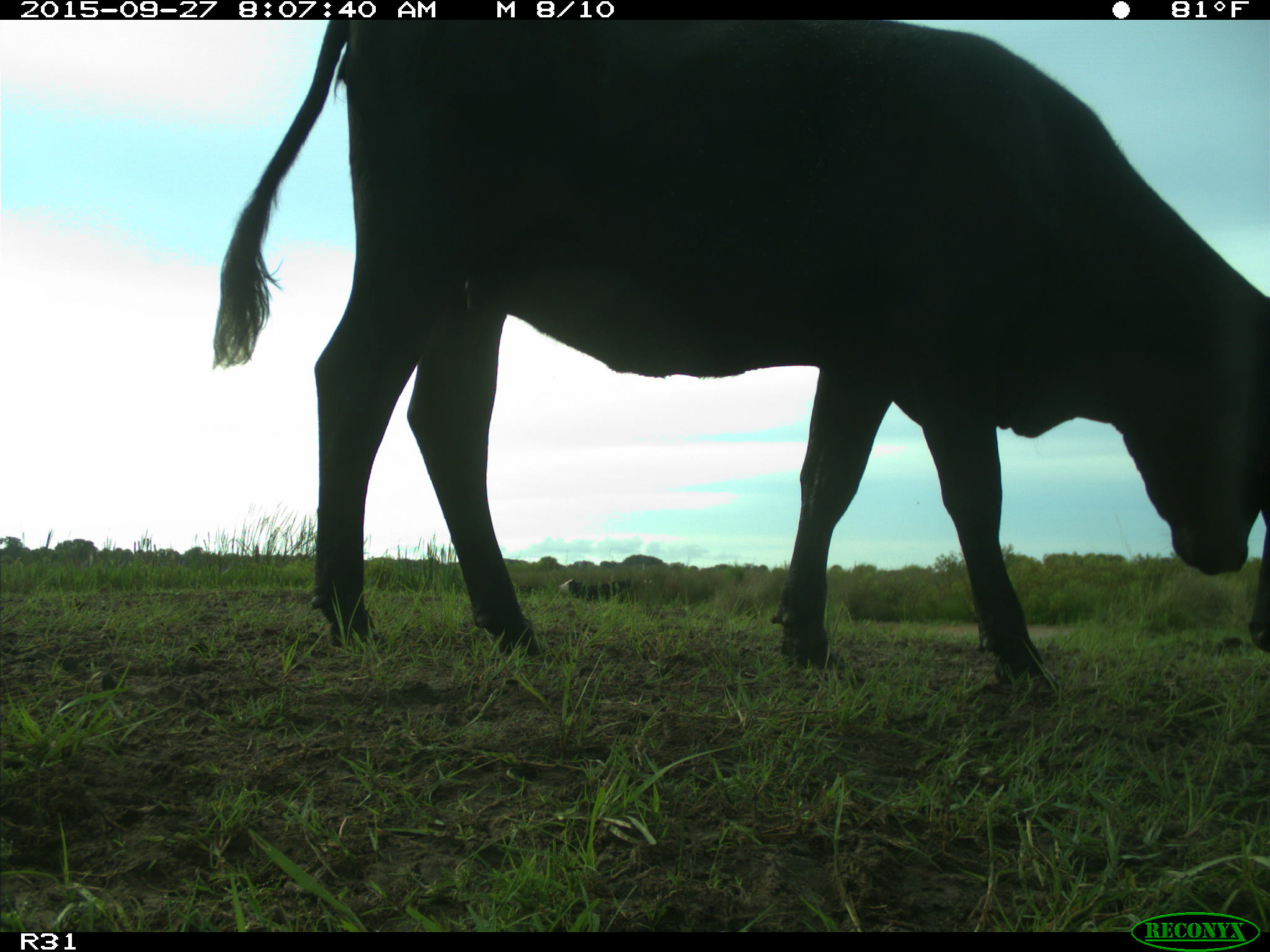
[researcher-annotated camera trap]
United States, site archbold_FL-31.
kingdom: Animalia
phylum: Chordata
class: Mammalia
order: Artiodactyla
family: Bovidae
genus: Bos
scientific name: Bos taurus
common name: domestic cow